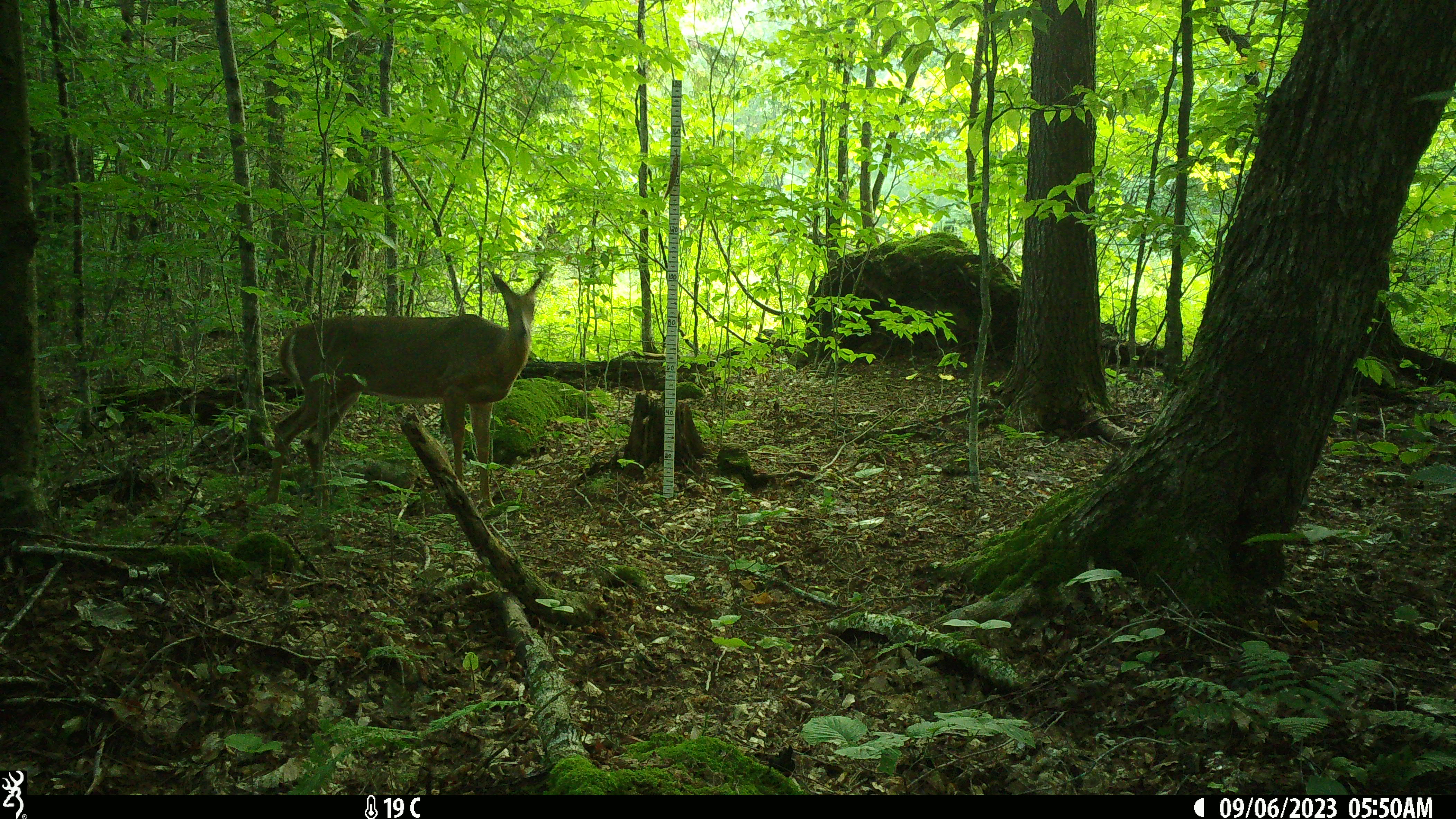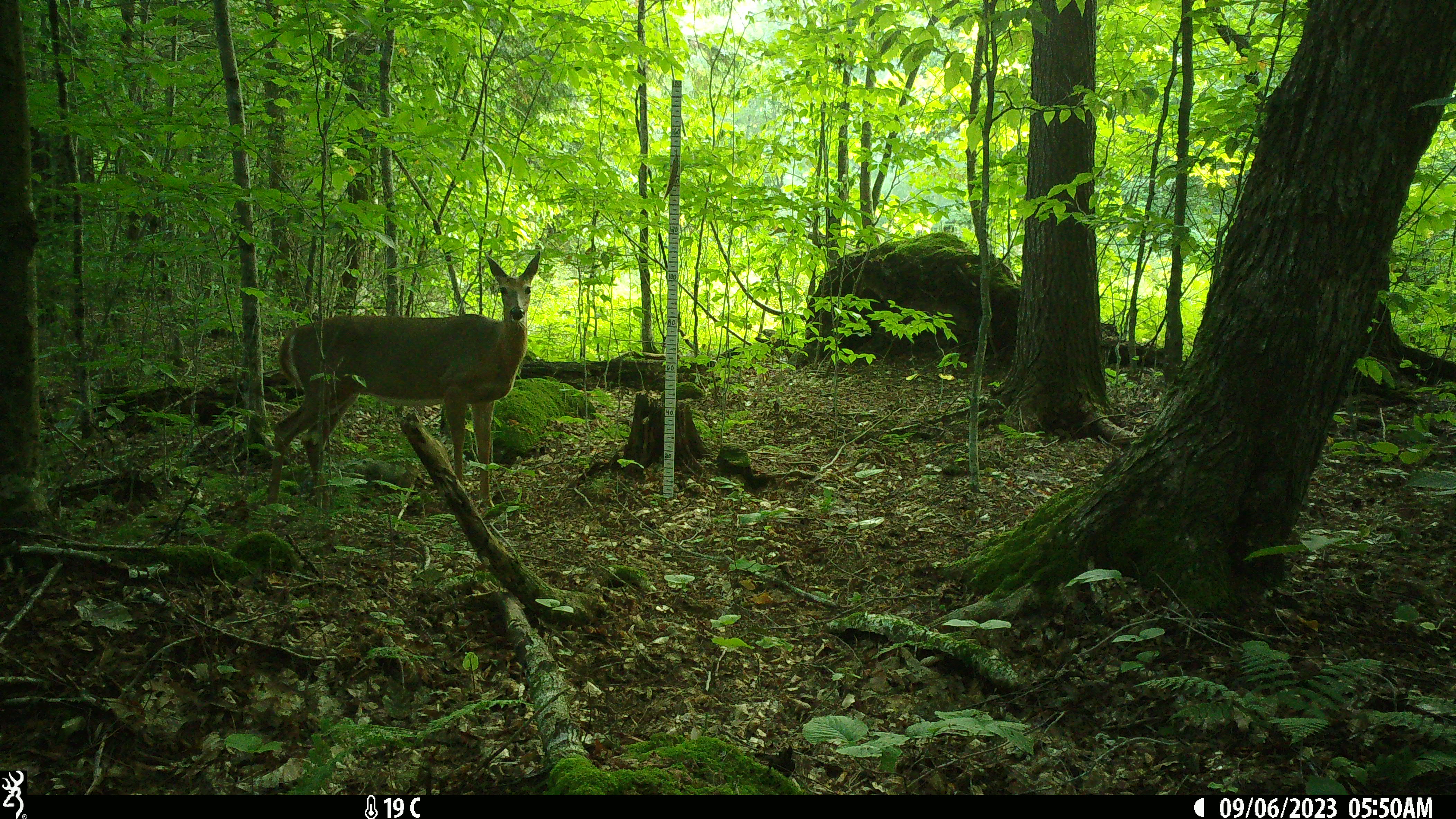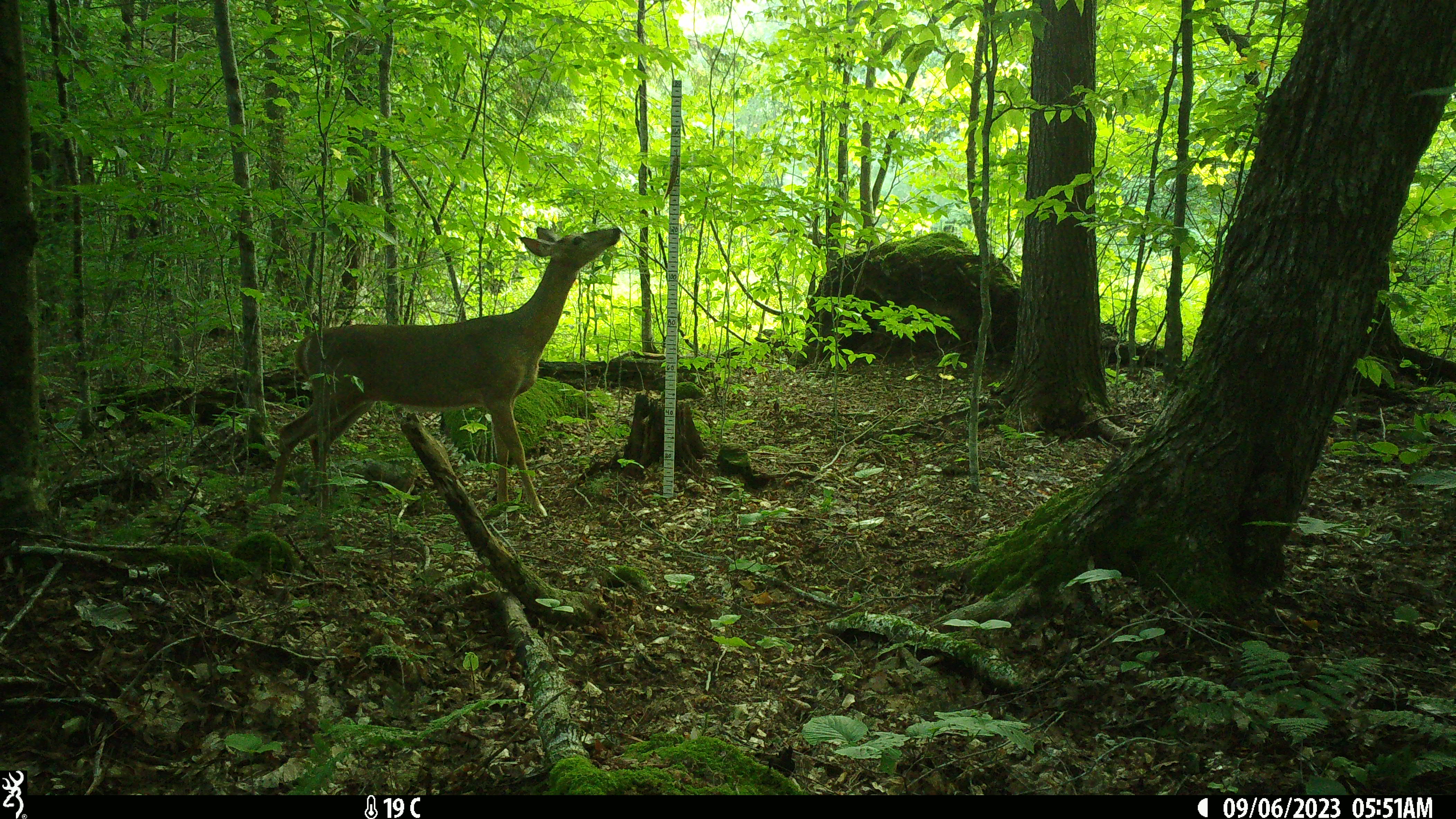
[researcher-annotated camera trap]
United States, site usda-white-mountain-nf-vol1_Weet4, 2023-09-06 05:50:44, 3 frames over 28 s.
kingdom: Animalia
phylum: Chordata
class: Mammalia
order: Artiodactyla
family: Cervidae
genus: Odocoileus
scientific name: Odocoileus virginianus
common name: white-tailed deer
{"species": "white-tailed deer (Odocoileus virginianus)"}